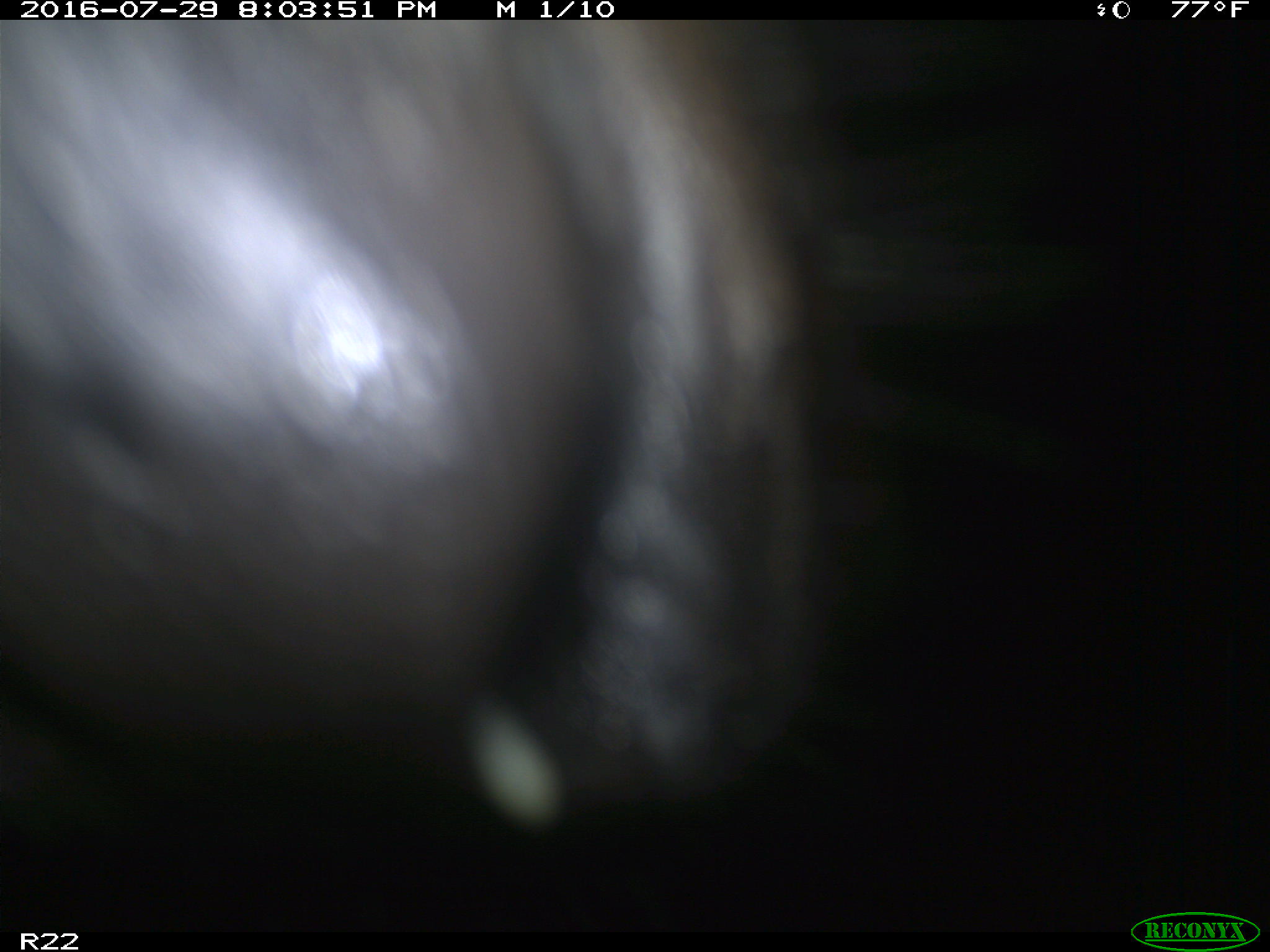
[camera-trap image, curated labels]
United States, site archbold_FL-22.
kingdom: Animalia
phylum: Chordata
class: Mammalia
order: Artiodactyla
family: Bovidae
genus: Bos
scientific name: Bos taurus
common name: domestic cow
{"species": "Bos taurus (domestic cow)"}